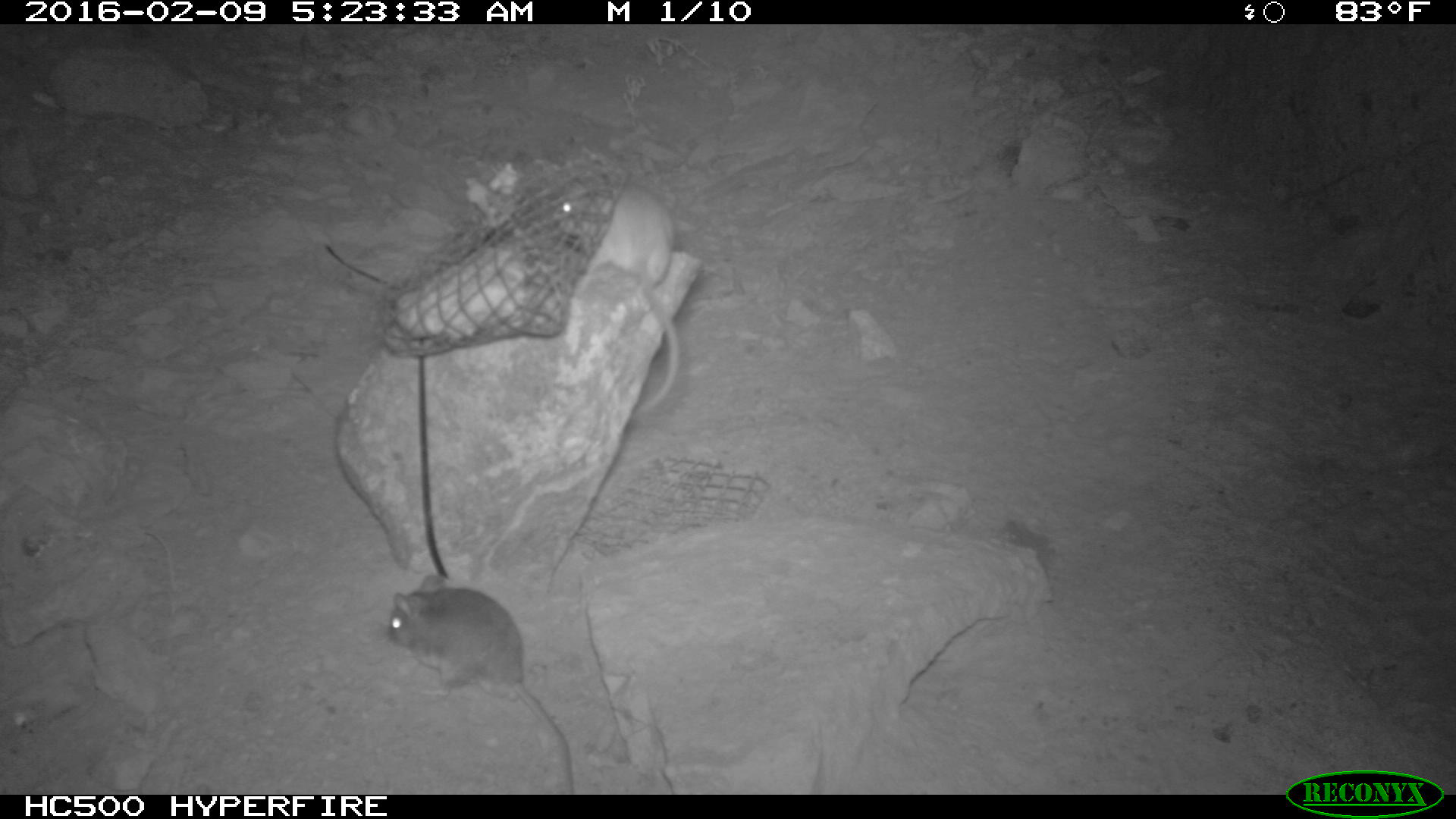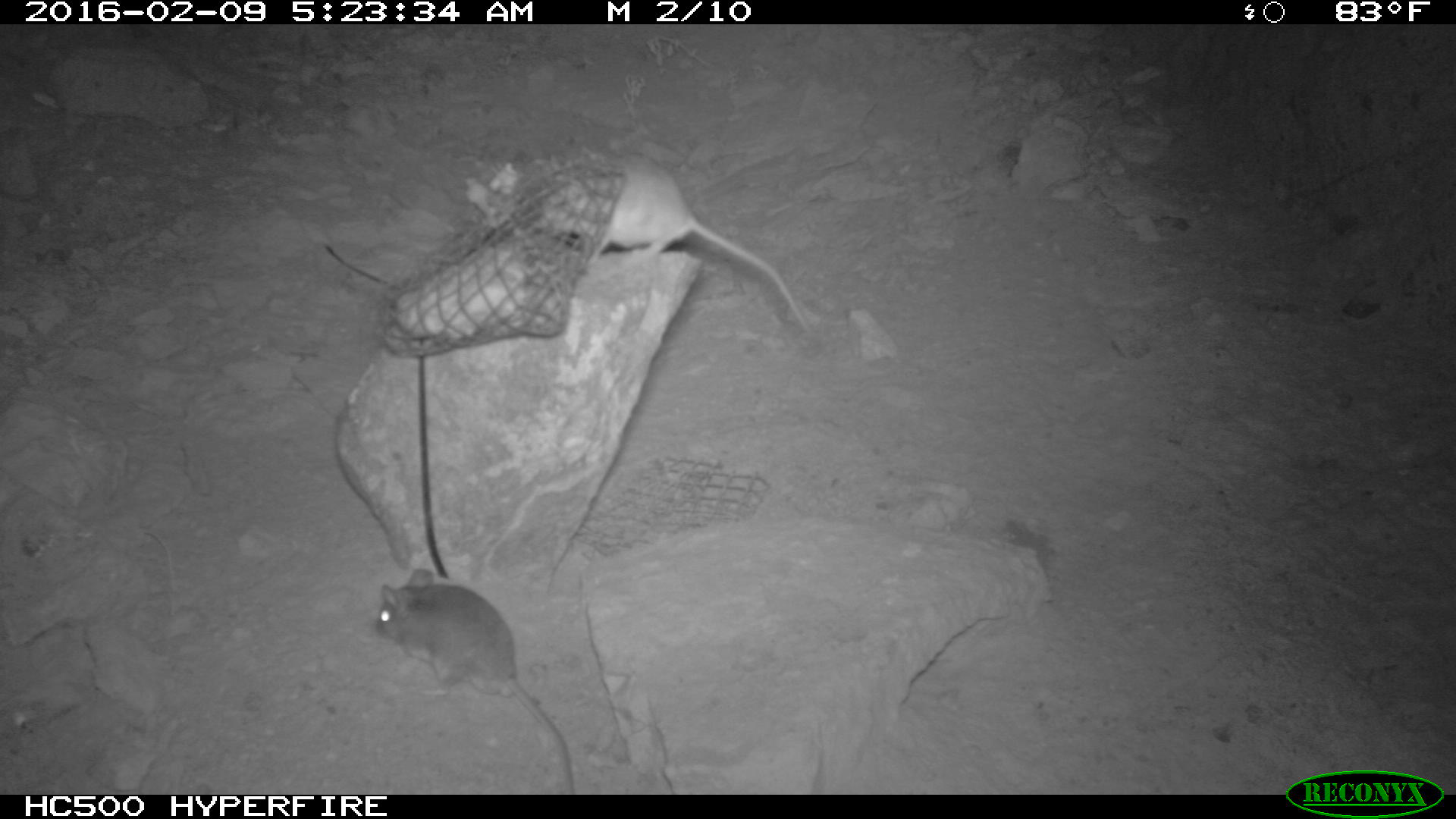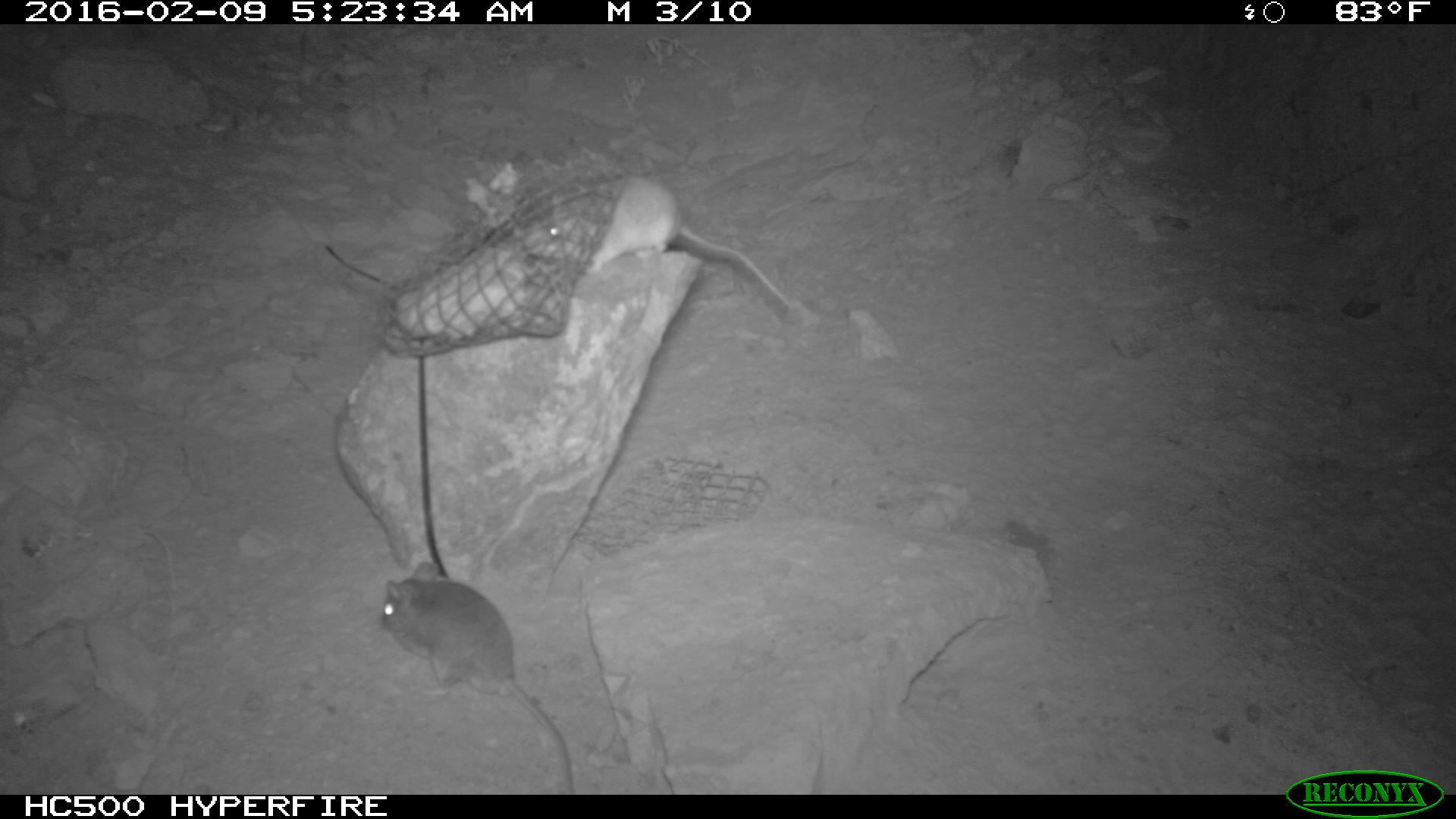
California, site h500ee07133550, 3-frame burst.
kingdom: Animalia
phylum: Chordata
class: Mammalia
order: Rodentia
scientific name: Rodentia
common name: rodent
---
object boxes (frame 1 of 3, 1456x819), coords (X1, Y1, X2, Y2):
rodent: (382, 573, 575, 791); (552, 174, 680, 419)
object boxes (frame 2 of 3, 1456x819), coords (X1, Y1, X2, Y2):
rodent: (524, 150, 807, 325); (375, 570, 576, 796)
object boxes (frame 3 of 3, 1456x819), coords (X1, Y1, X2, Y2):
rodent: (380, 559, 576, 794); (526, 174, 793, 308)